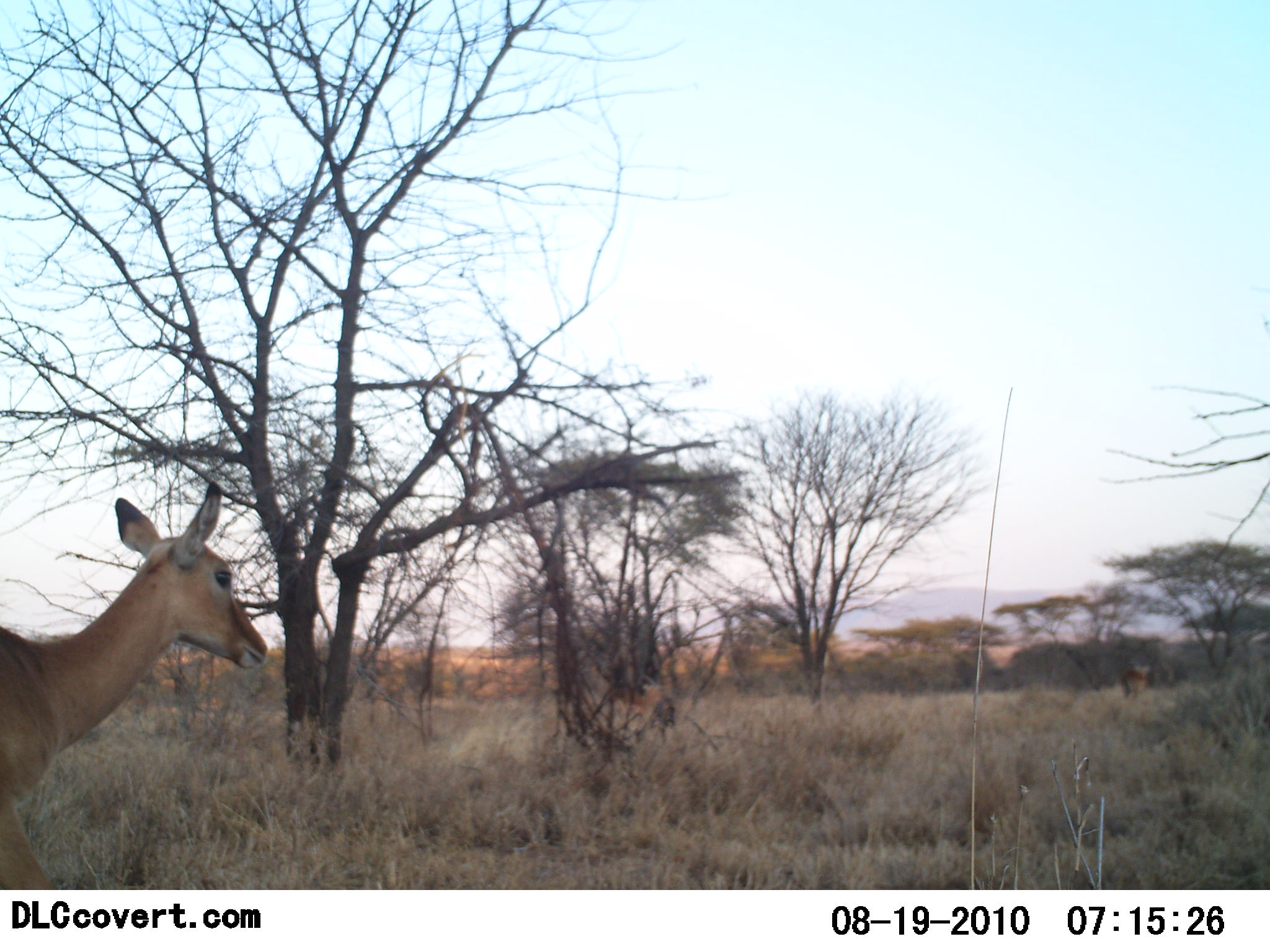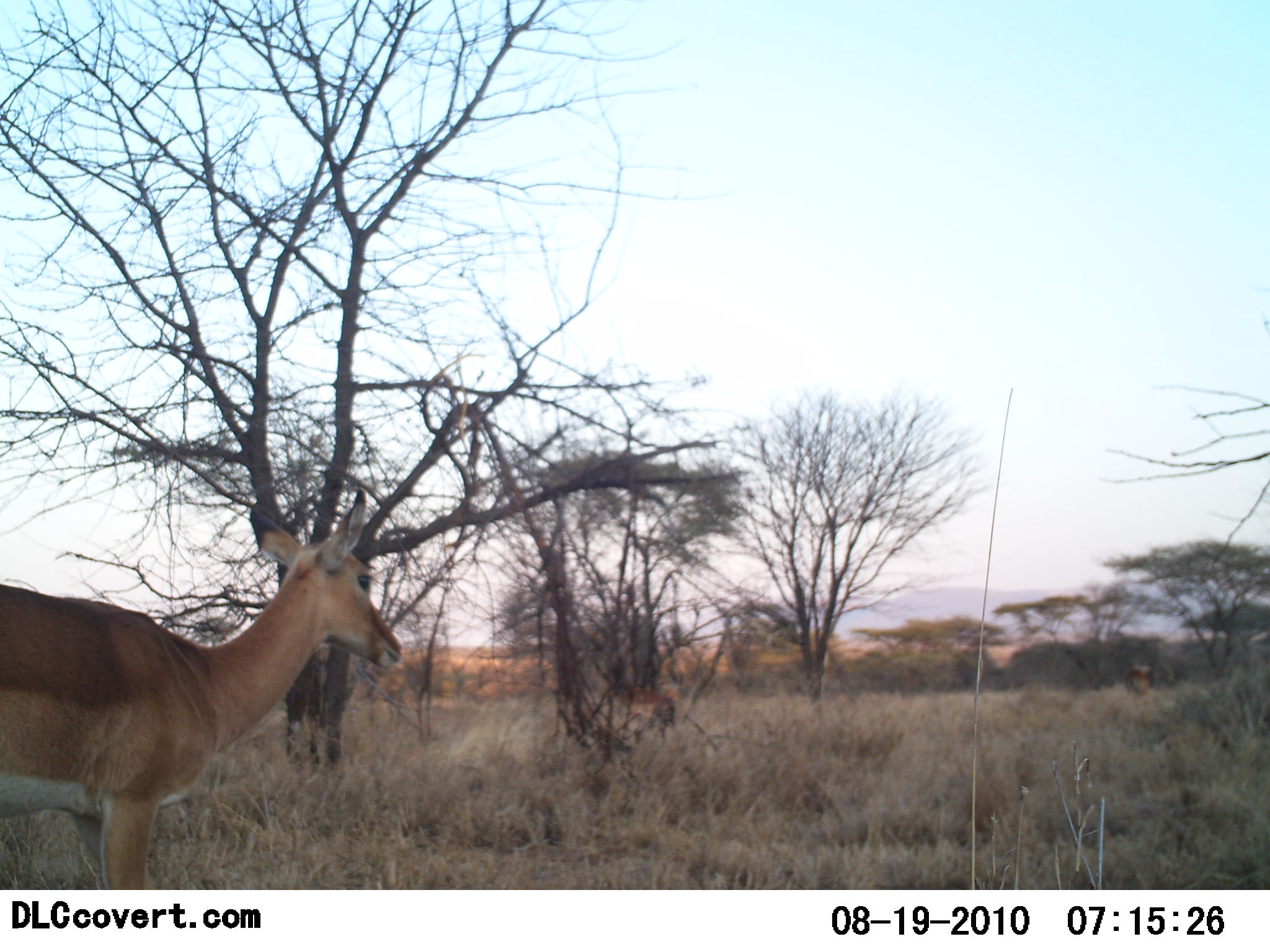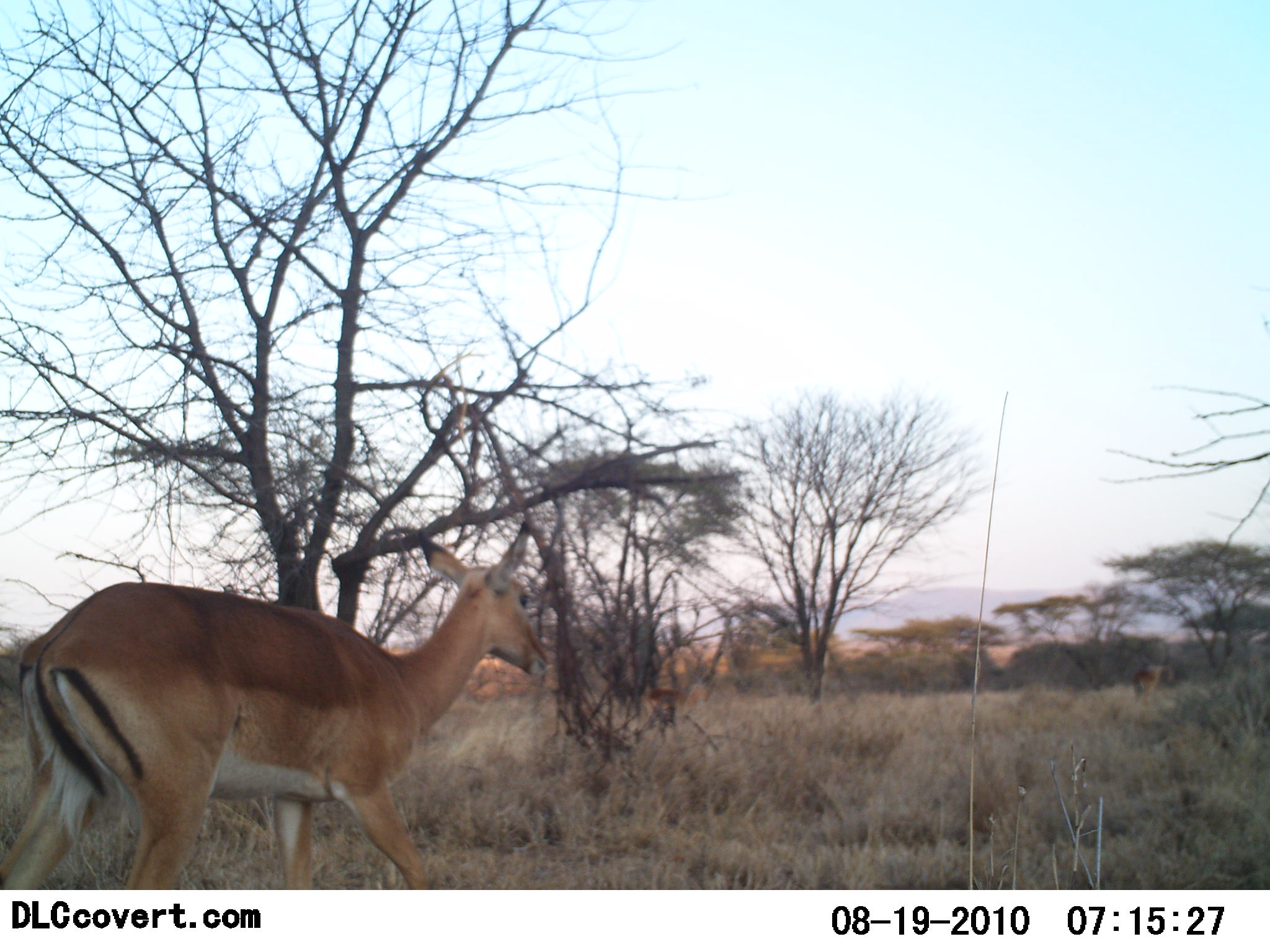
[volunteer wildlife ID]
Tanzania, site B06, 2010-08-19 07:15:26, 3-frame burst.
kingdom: Animalia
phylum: Chordata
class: Mammalia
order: Artiodactyla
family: Bovidae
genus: Aepyceros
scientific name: Aepyceros melampus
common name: impala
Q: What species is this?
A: Impala (Aepyceros melampus).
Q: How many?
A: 3.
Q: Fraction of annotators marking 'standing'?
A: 23%.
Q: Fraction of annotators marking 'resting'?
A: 0%.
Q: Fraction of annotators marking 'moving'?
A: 92%.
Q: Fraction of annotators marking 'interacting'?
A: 0%.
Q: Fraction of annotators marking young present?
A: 0%.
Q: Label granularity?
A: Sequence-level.